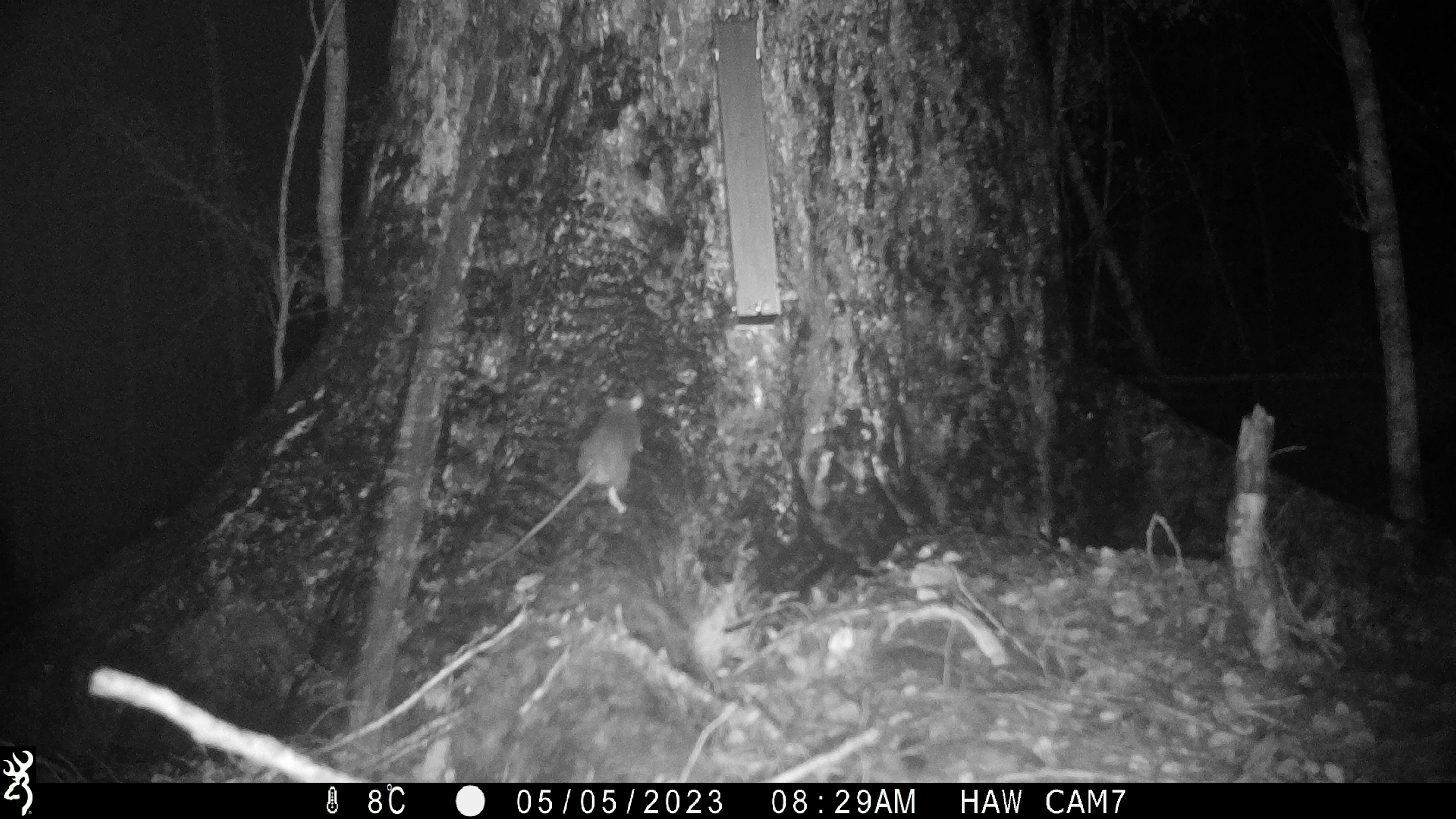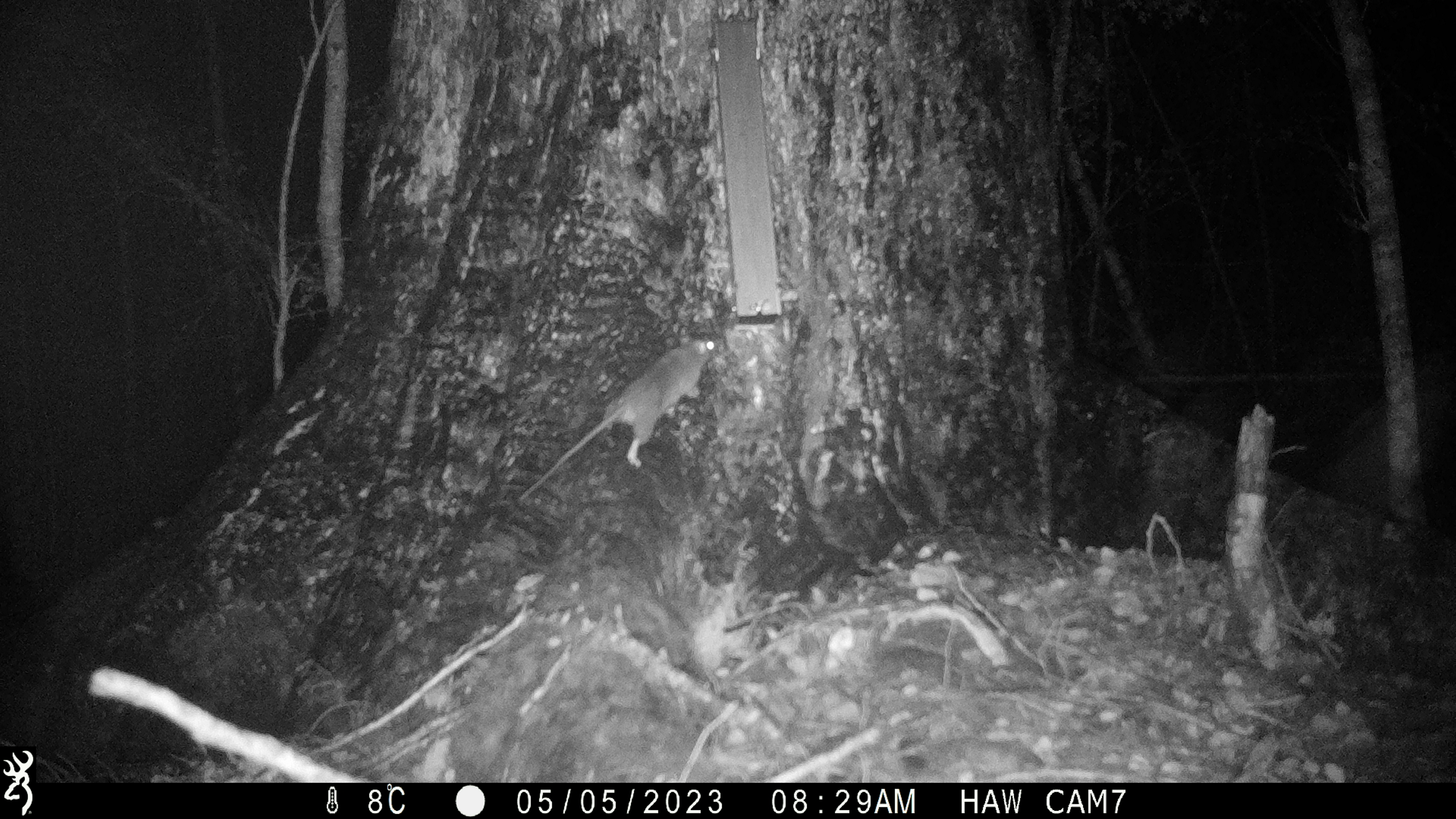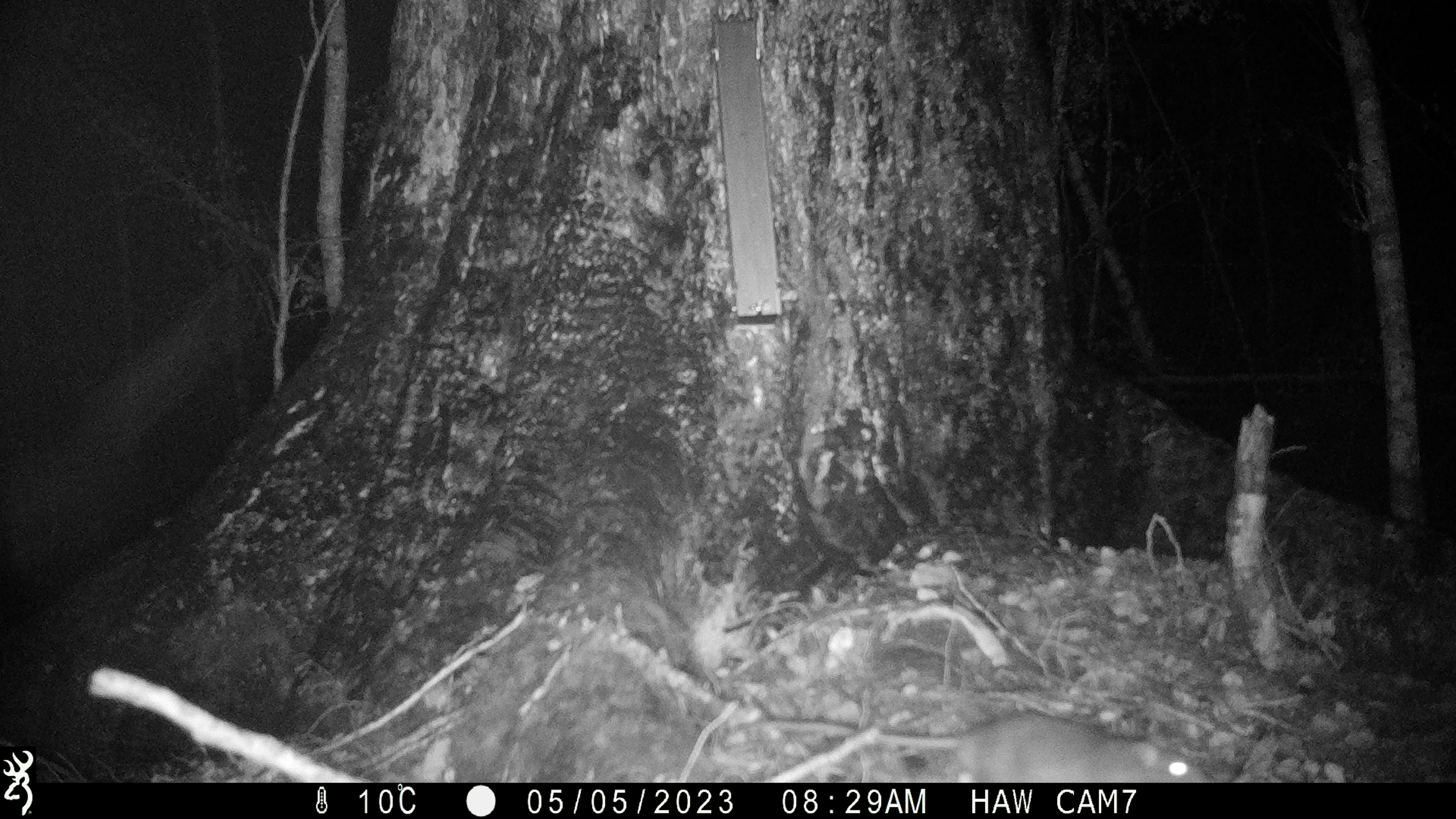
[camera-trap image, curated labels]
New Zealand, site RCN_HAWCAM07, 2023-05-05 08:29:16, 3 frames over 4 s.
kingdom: Animalia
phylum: Chordata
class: Mammalia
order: Rodentia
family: Muridae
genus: Rattus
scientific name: Rattus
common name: rat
Rat (Rattus).